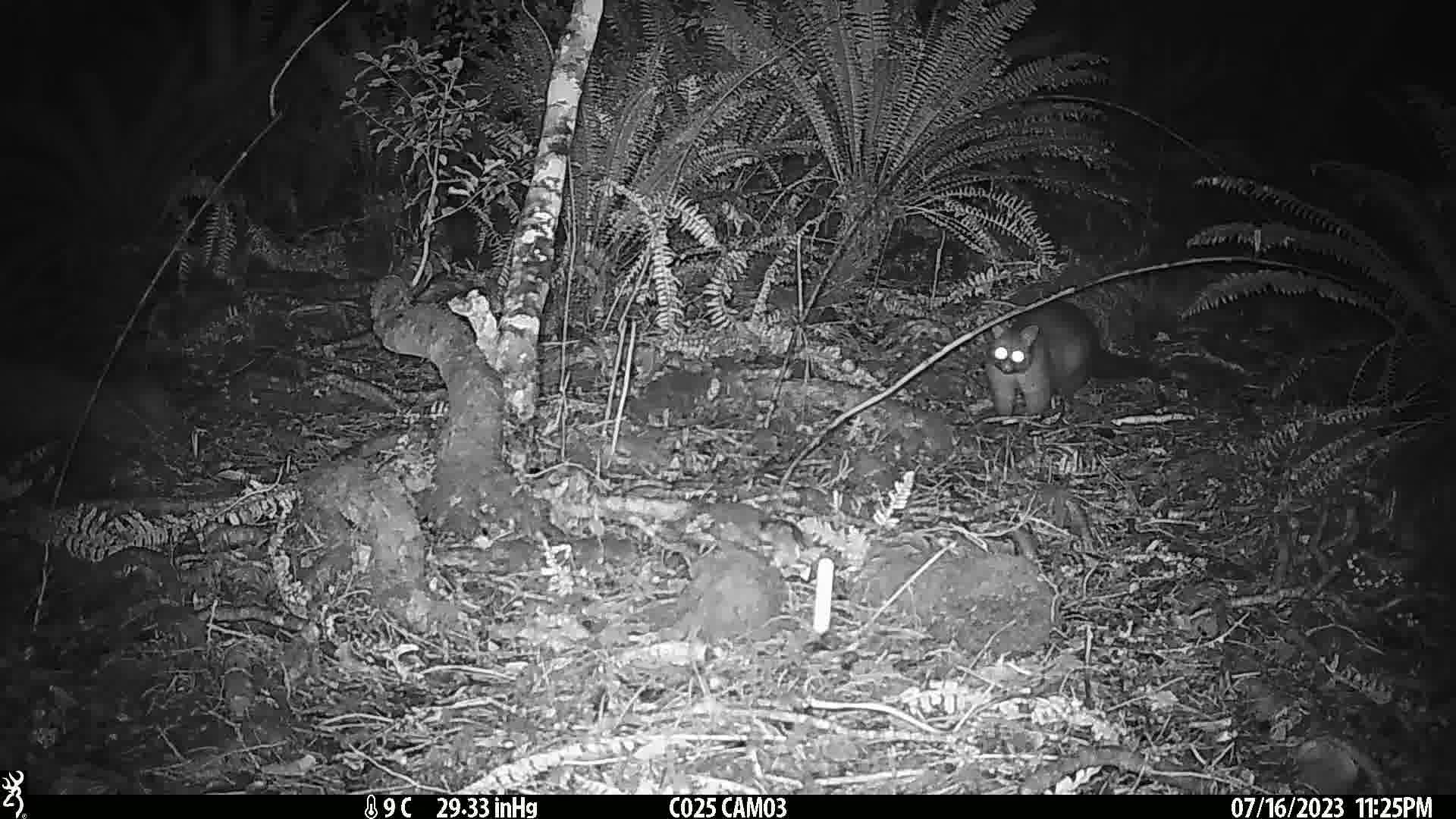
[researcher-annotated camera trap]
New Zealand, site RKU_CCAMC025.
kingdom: Animalia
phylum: Chordata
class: Mammalia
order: Diprotodontia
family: Phalangeridae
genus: Trichosurus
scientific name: Trichosurus vulpecula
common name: common brushtail possum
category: possum